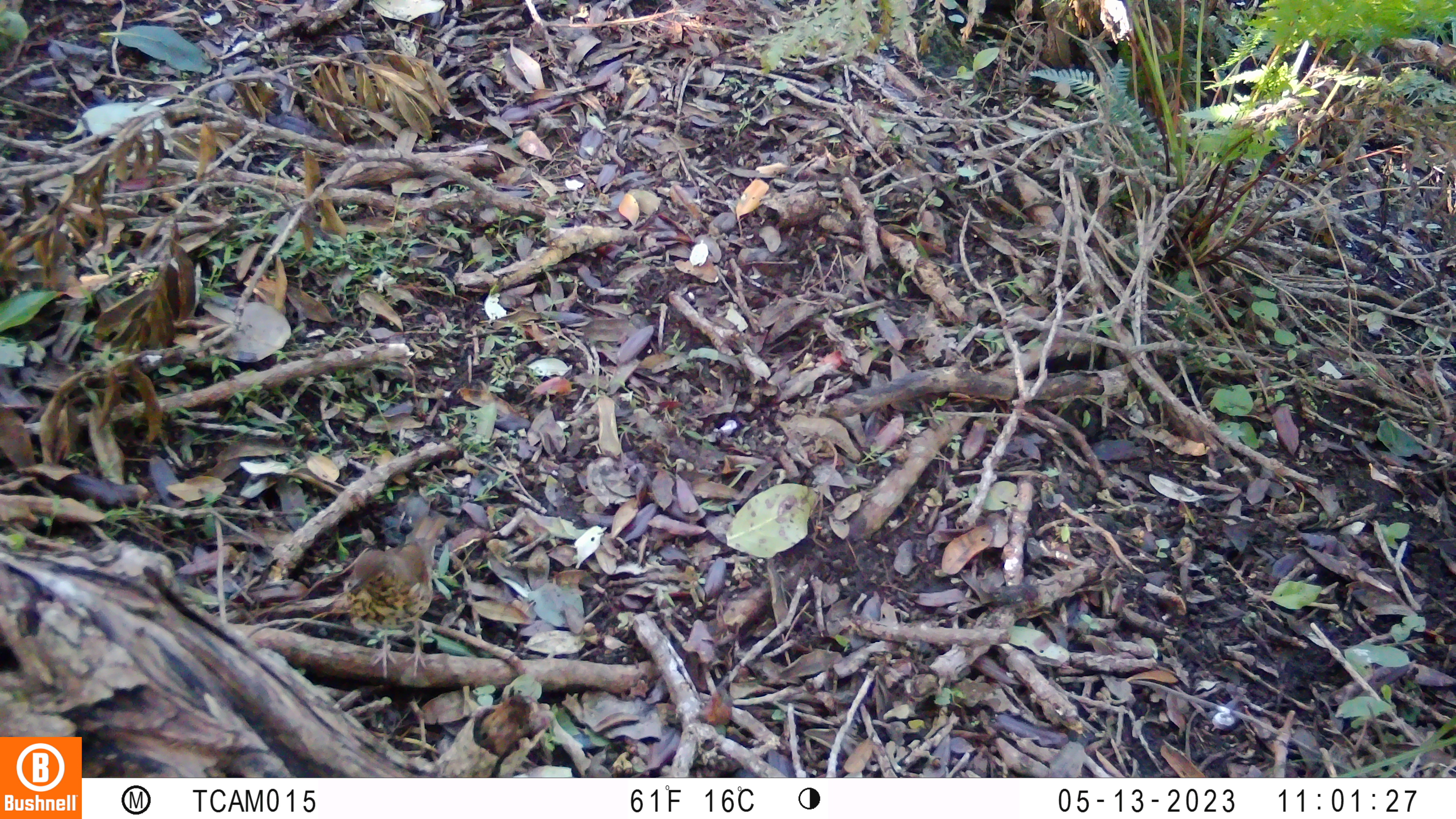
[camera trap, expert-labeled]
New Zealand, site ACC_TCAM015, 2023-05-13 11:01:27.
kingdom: Animalia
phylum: Chordata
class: Aves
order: Passeriformes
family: Turdidae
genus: Turdus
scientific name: Turdus philomelos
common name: song thrush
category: thrush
Thrush (song thrush) (Turdus philomelos).